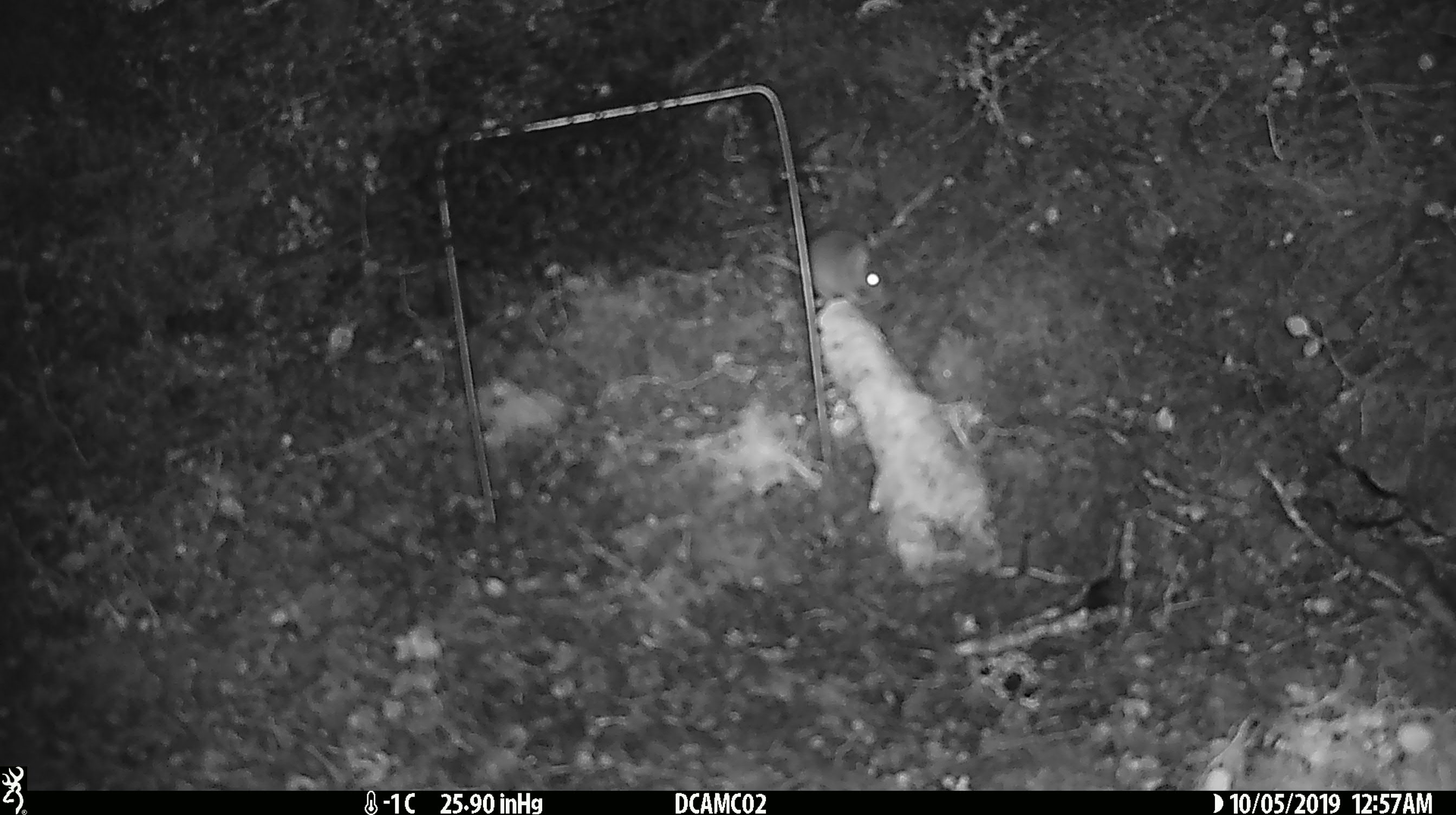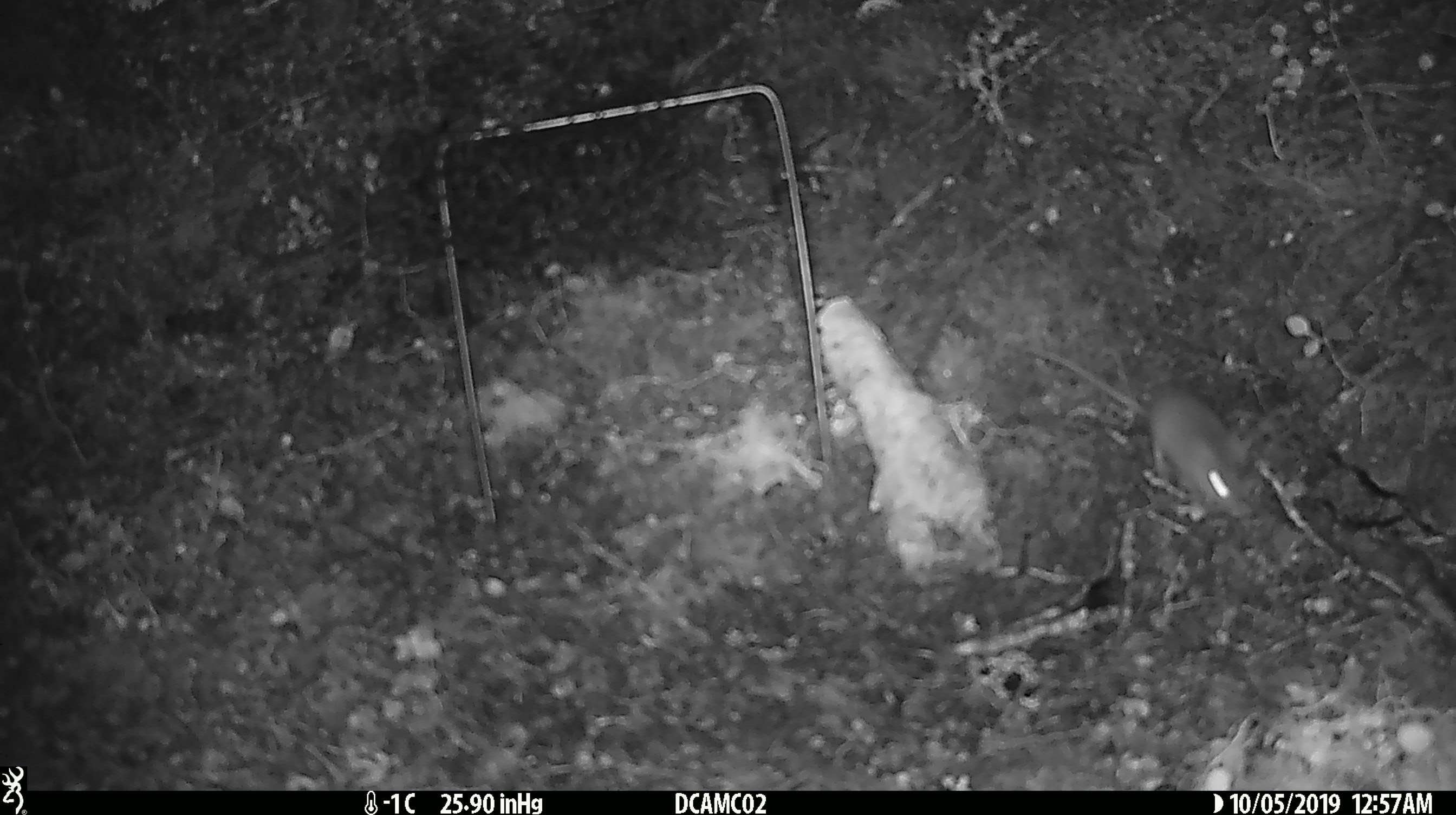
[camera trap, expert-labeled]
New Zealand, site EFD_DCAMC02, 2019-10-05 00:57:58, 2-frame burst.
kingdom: Animalia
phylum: Chordata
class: Mammalia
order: Rodentia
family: Muridae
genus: Mus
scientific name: Mus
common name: mouse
Mouse (Mus).